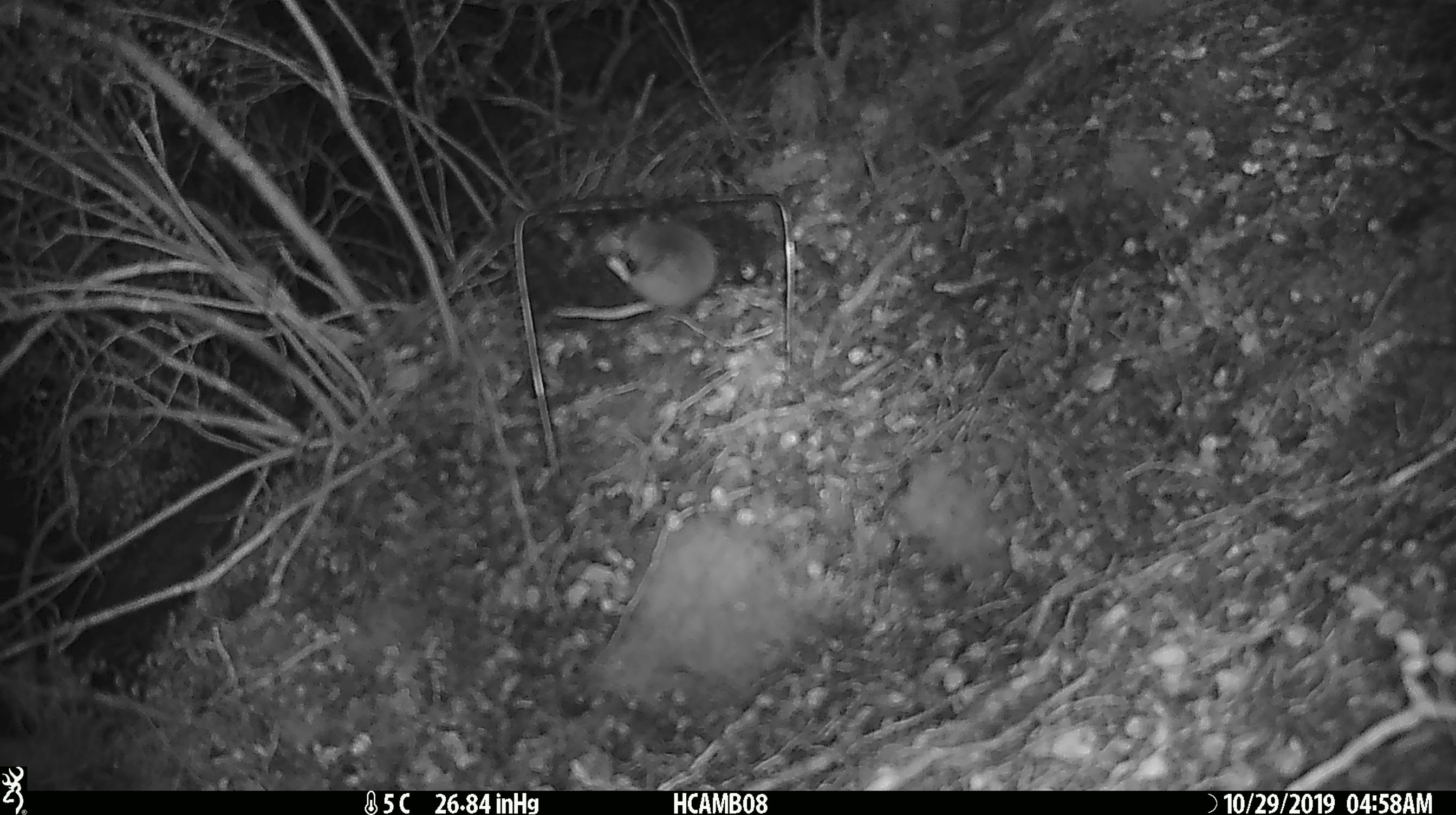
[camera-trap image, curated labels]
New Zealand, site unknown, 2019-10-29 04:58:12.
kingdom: Animalia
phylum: Chordata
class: Mammalia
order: Rodentia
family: Muridae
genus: Mus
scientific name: Mus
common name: mouse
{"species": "mouse (Mus)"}